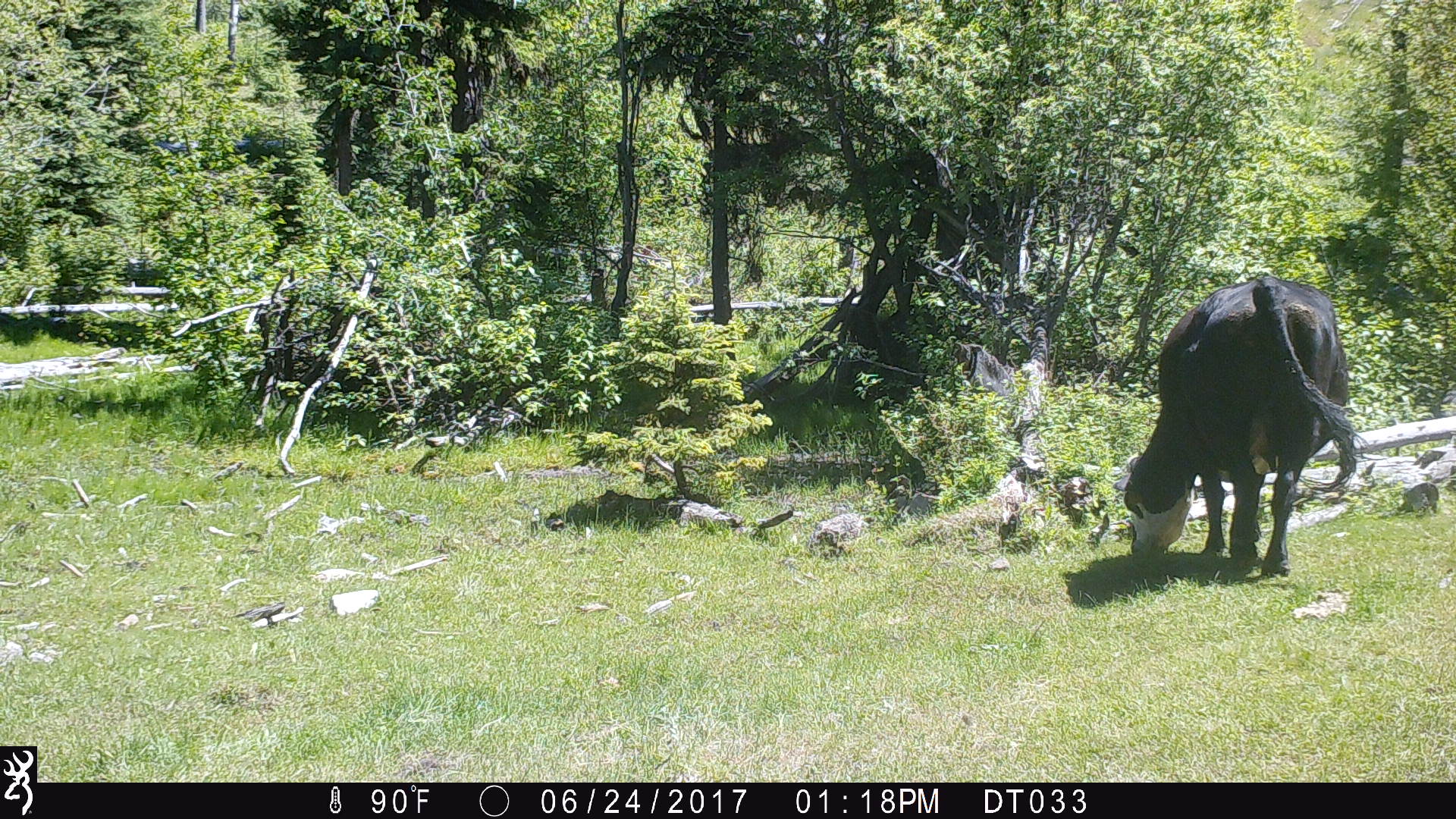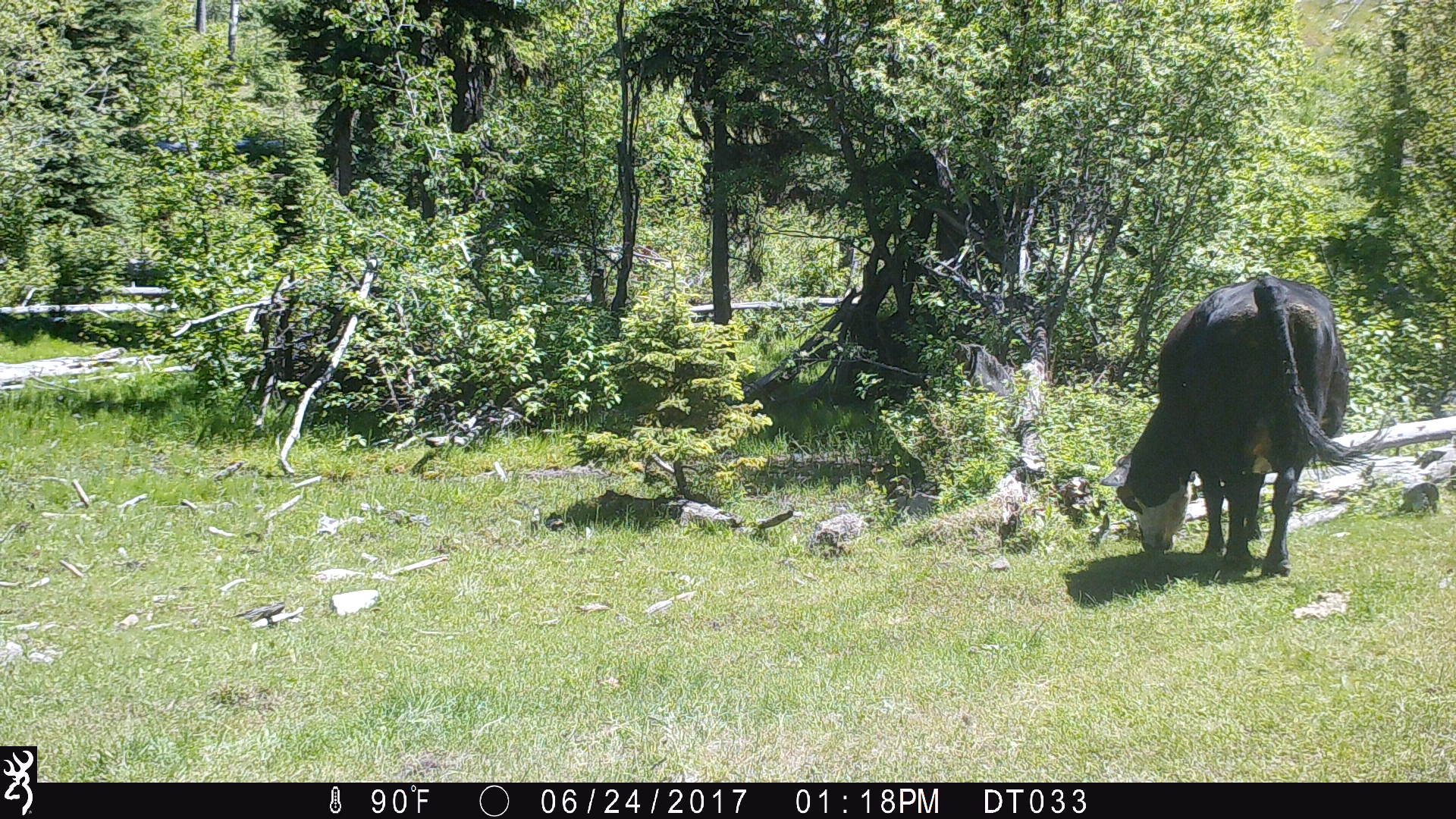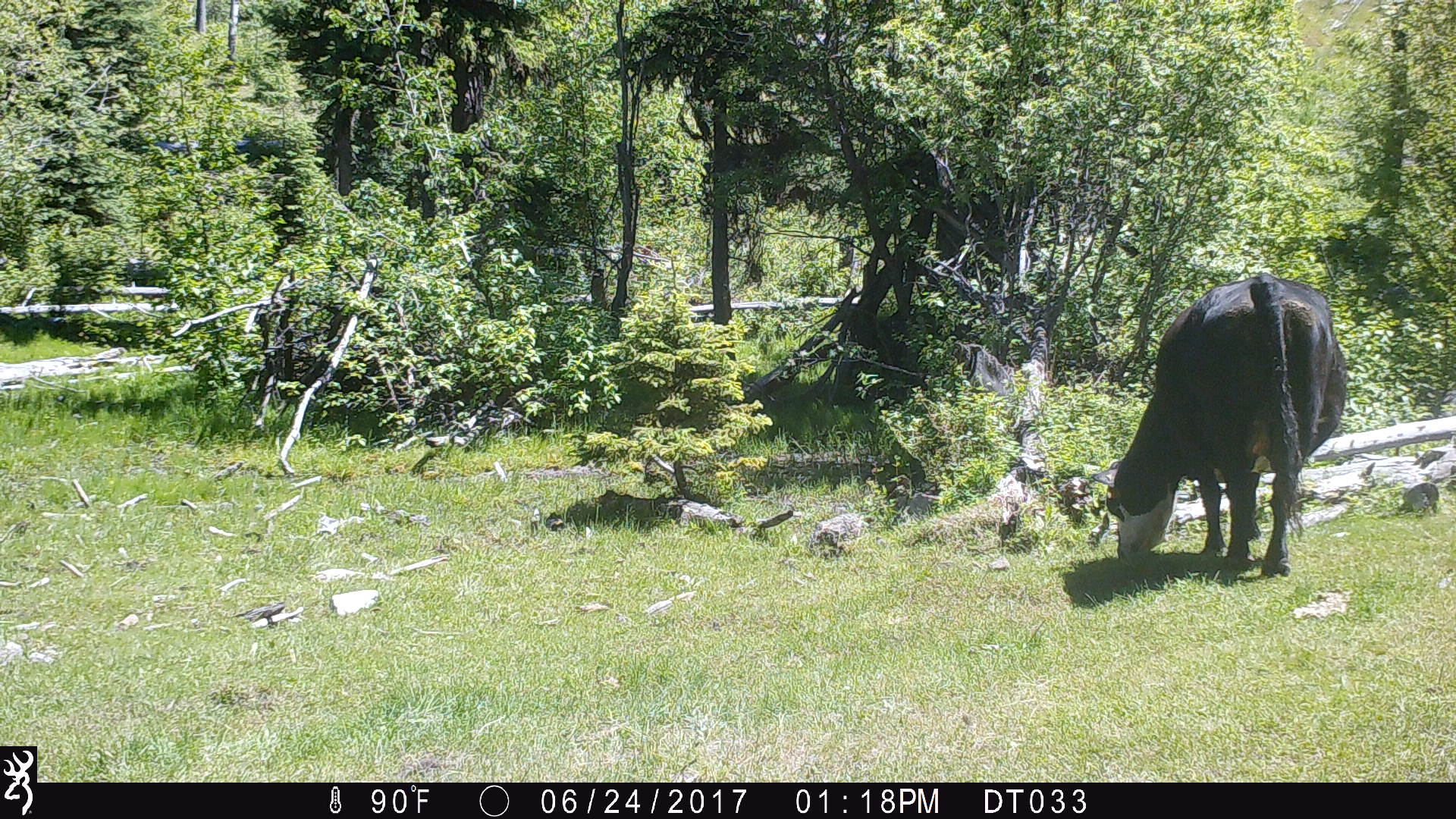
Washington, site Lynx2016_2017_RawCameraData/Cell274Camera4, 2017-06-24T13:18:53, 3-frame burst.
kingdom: Animalia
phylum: Chordata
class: Mammalia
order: Artiodactyla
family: Bovidae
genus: Bos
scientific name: Bos taurus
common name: domestic cattle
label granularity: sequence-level